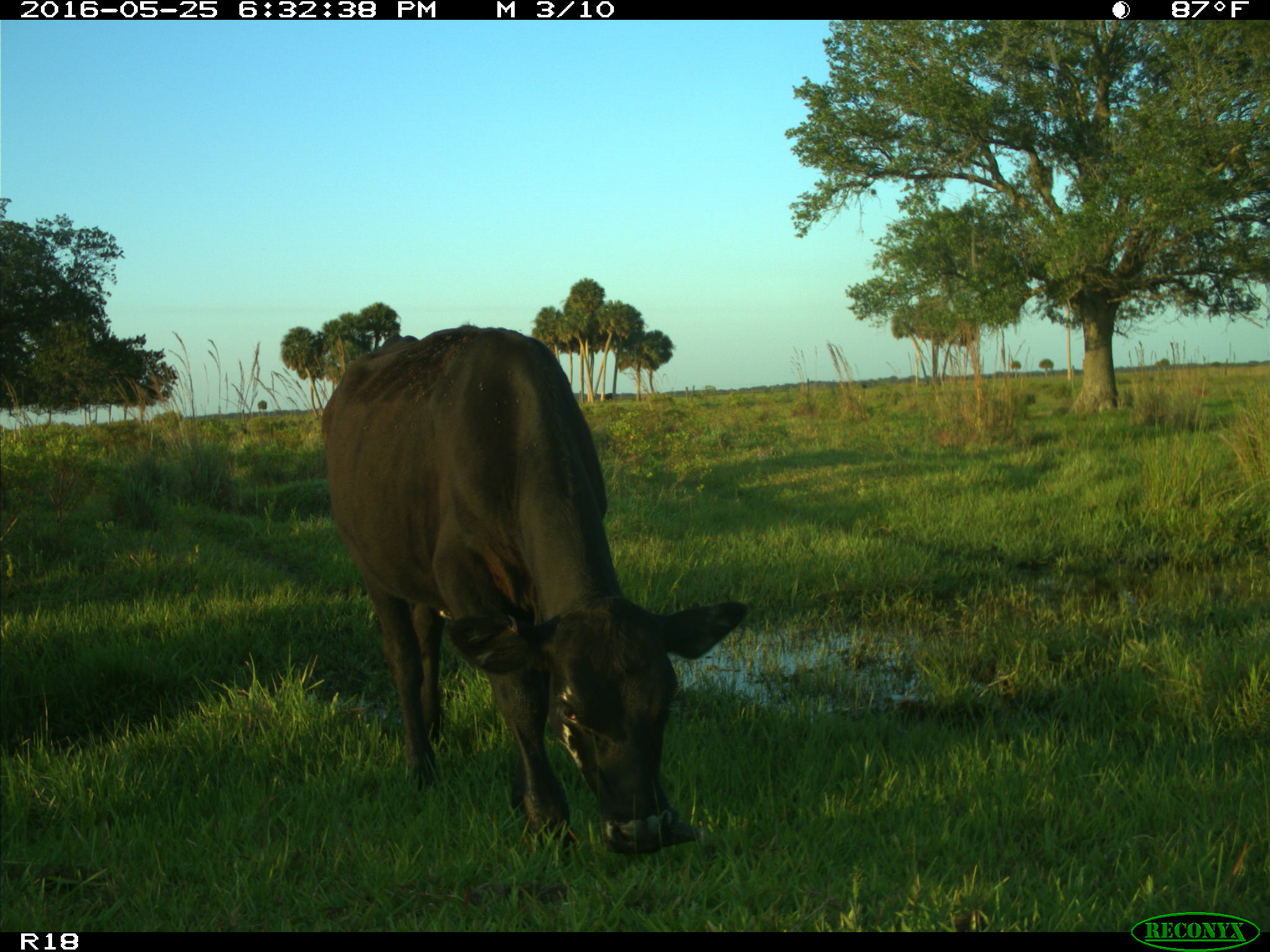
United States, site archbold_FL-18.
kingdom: Animalia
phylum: Chordata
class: Mammalia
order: Artiodactyla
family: Bovidae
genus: Bos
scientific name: Bos taurus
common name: domestic cow